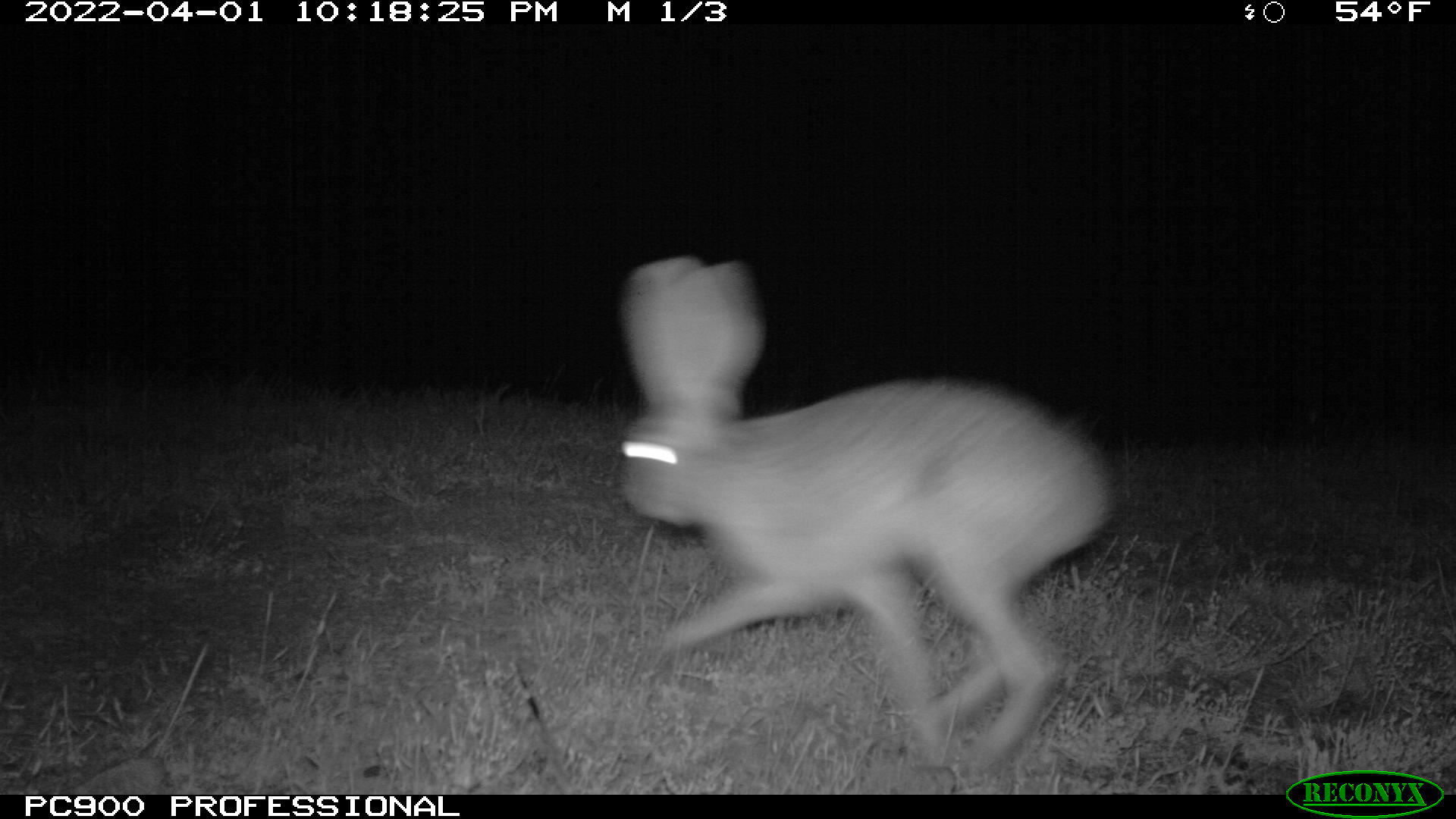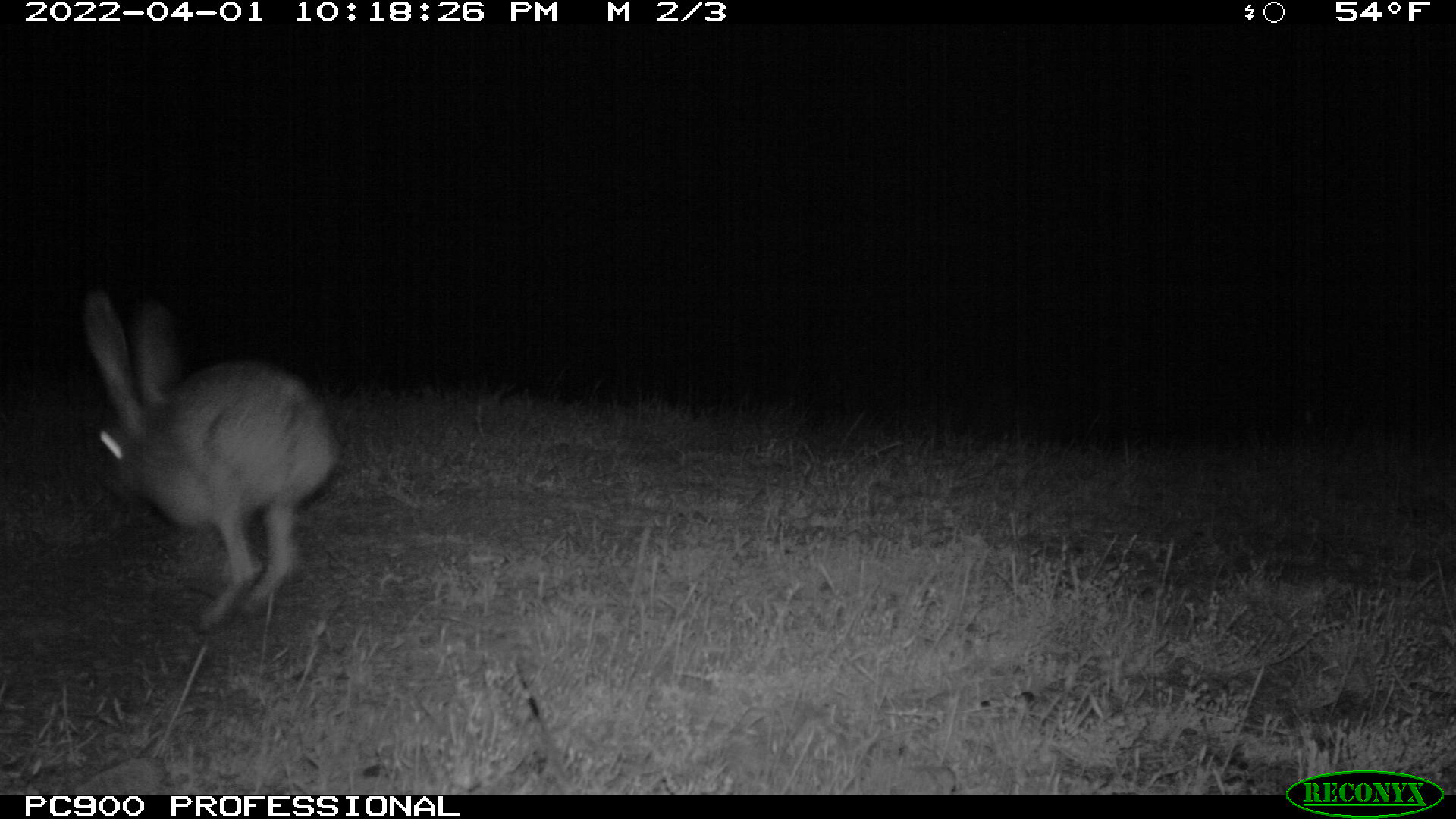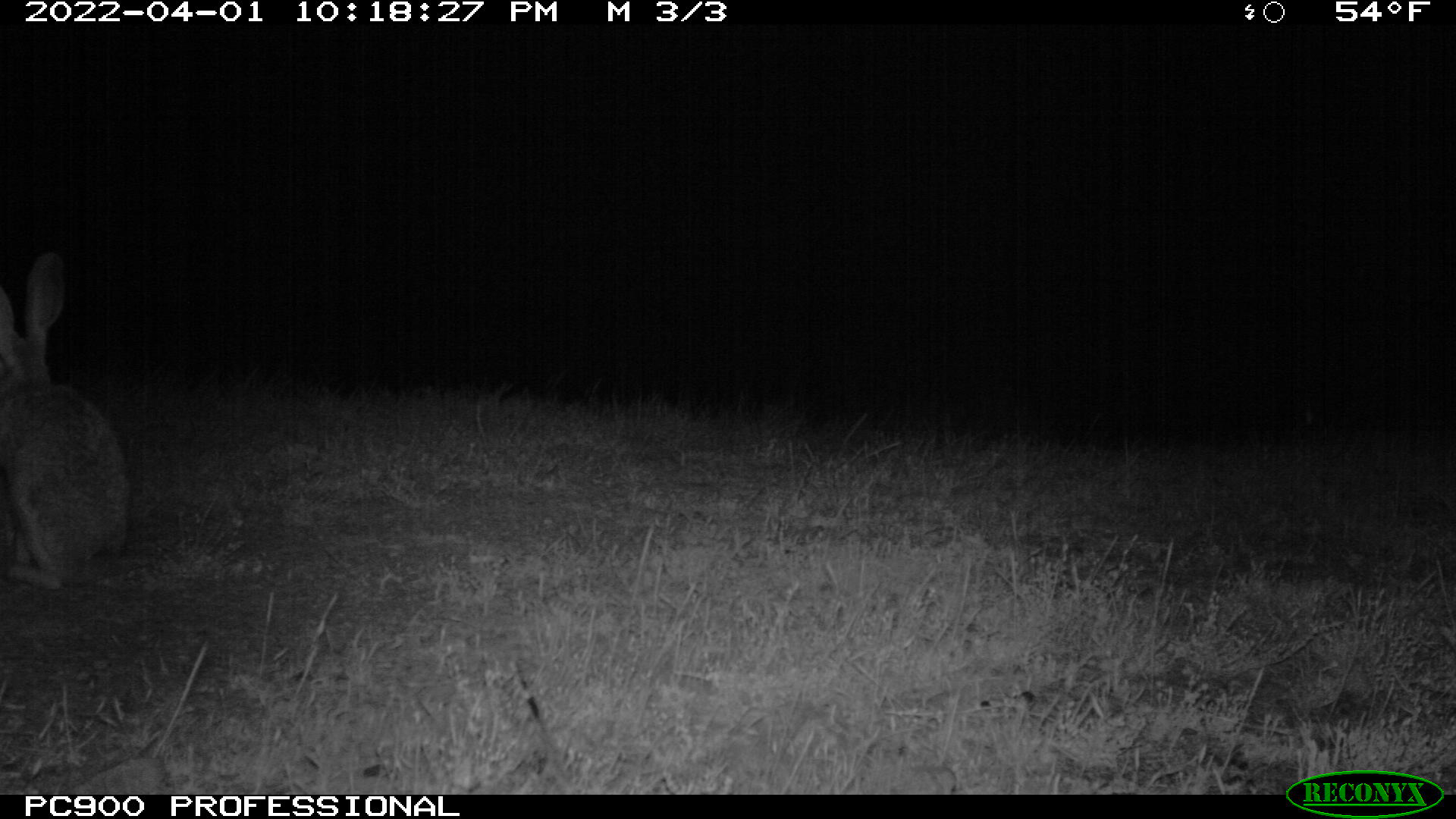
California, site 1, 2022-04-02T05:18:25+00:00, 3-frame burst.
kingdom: Animalia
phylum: Chordata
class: Mammalia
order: Lagomorpha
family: Leporidae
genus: Lepus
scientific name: Lepus californicus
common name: black-tailed jackrabbit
Black-tailed jackrabbit (Lepus californicus).